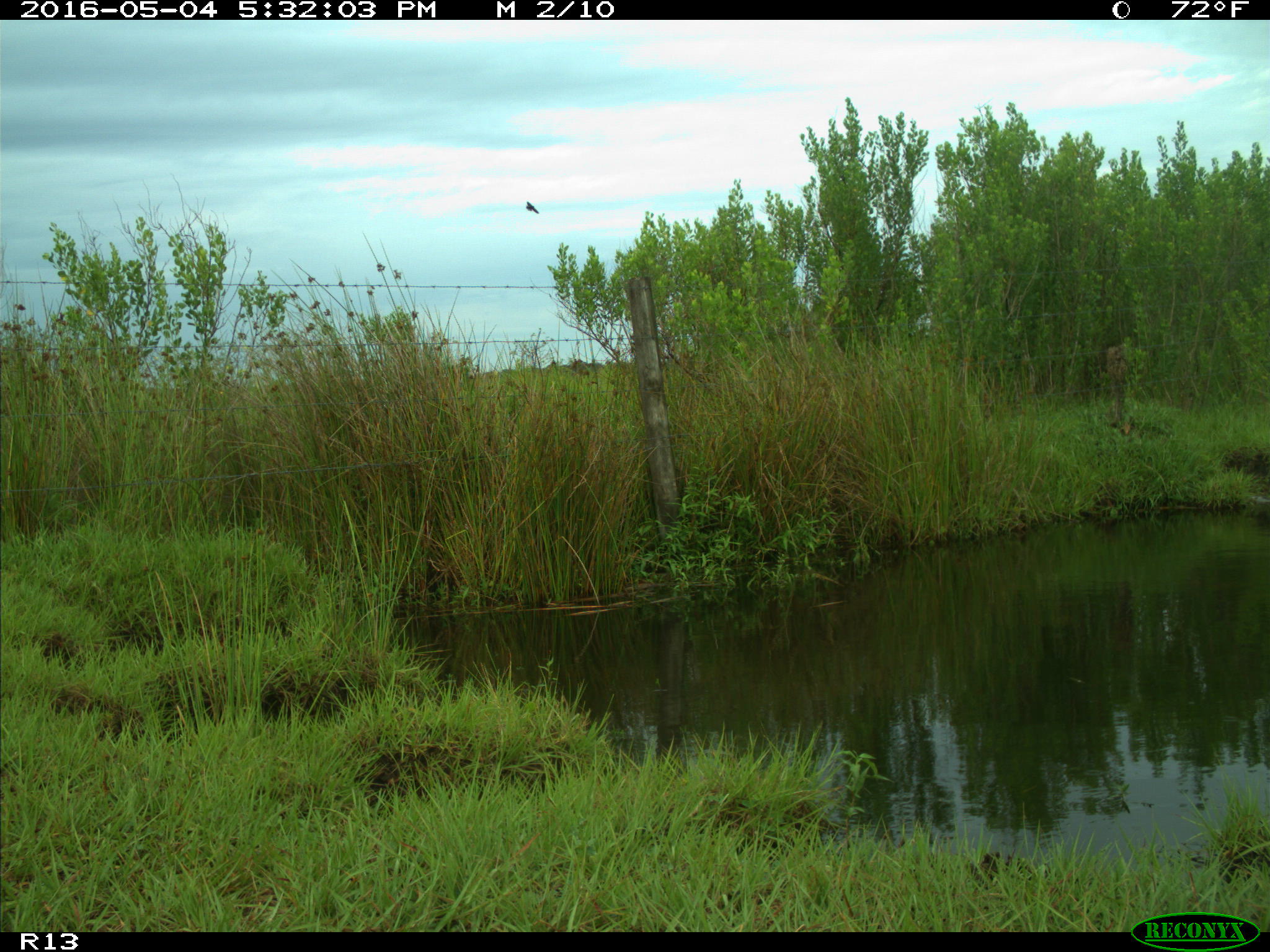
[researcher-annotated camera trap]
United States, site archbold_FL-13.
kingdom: Animalia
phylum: Chordata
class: Aves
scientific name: Aves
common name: birds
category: unidentified bird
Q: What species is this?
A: Unidentified bird (birds) (Aves).